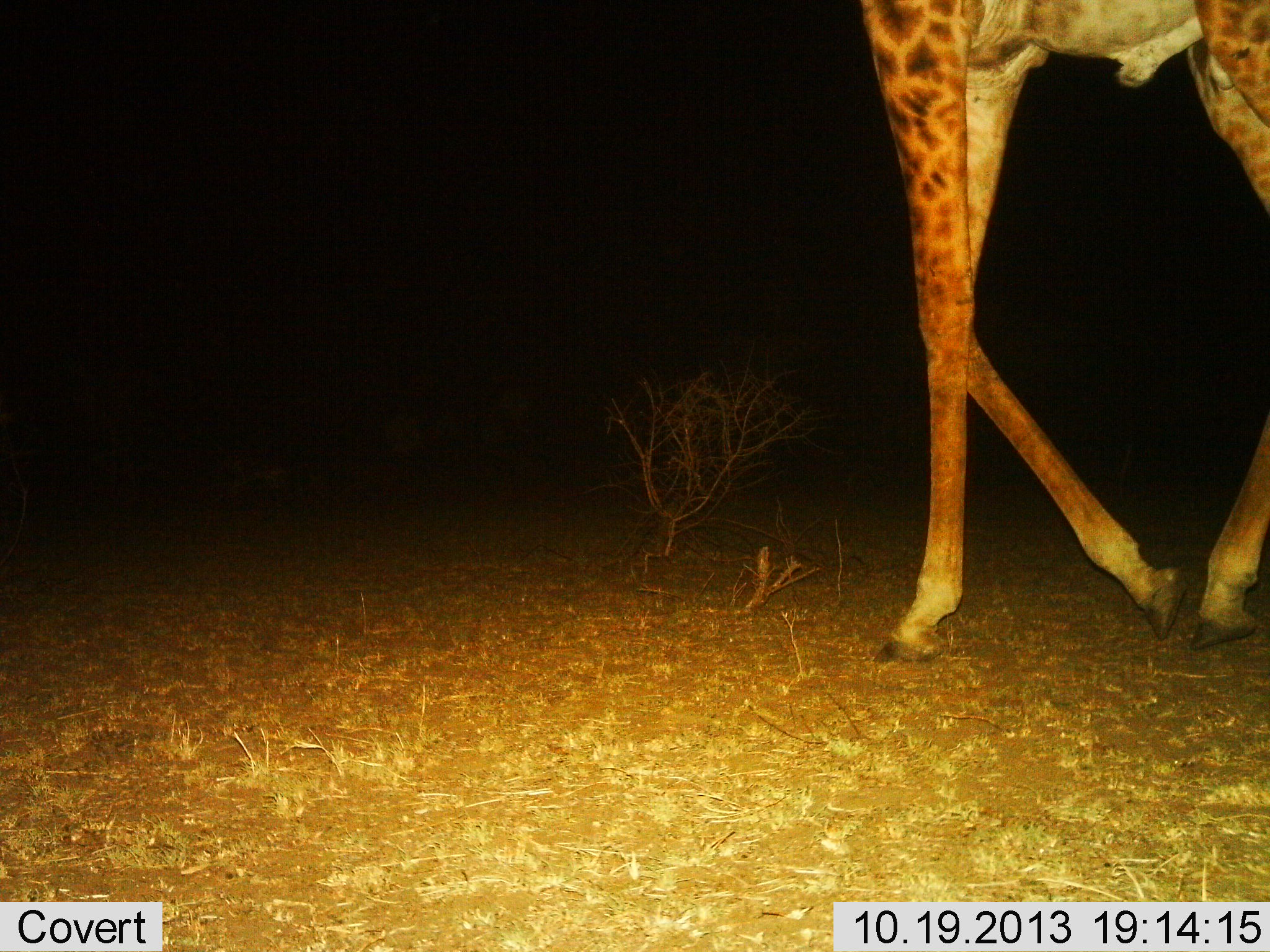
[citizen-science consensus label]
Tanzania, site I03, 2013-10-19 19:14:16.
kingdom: Animalia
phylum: Chordata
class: Mammalia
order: Artiodactyla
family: Giraffidae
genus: Giraffa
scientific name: Giraffa camelopardalis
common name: giraffe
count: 1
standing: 0%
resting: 0%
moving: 100%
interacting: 0%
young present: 0%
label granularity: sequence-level